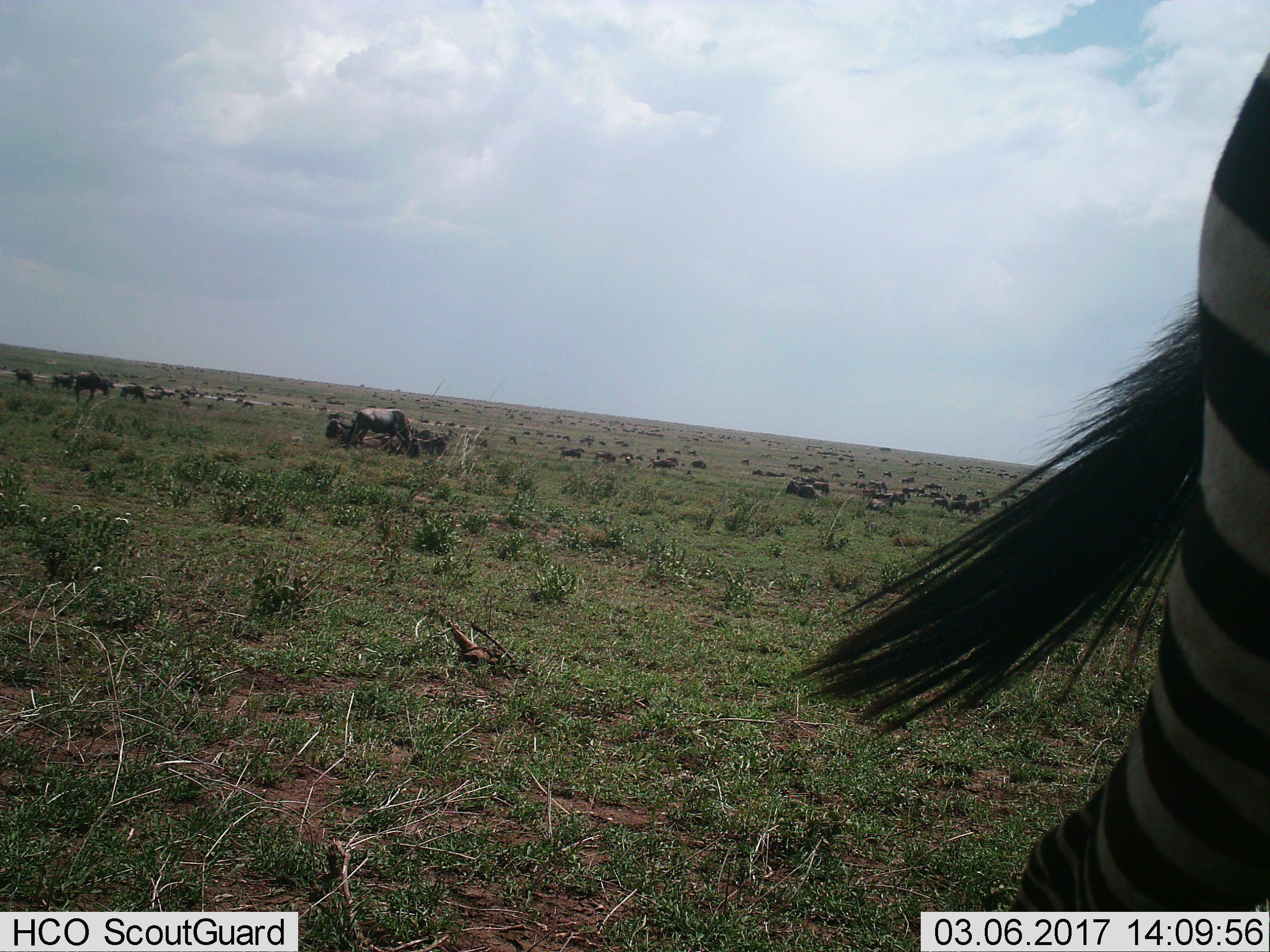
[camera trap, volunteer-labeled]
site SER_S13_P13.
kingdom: Animalia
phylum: Chordata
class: Mammalia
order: Artiodactyla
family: Bovidae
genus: Connochaetes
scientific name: Connochaetes taurinus taurinus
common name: blue wildebeest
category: wildebeestblue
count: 51+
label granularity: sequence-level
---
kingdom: Animalia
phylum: Chordata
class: Mammalia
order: Perissodactyla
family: Equidae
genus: Equus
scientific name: Equus quagga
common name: plains zebra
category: zebraplains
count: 1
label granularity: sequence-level